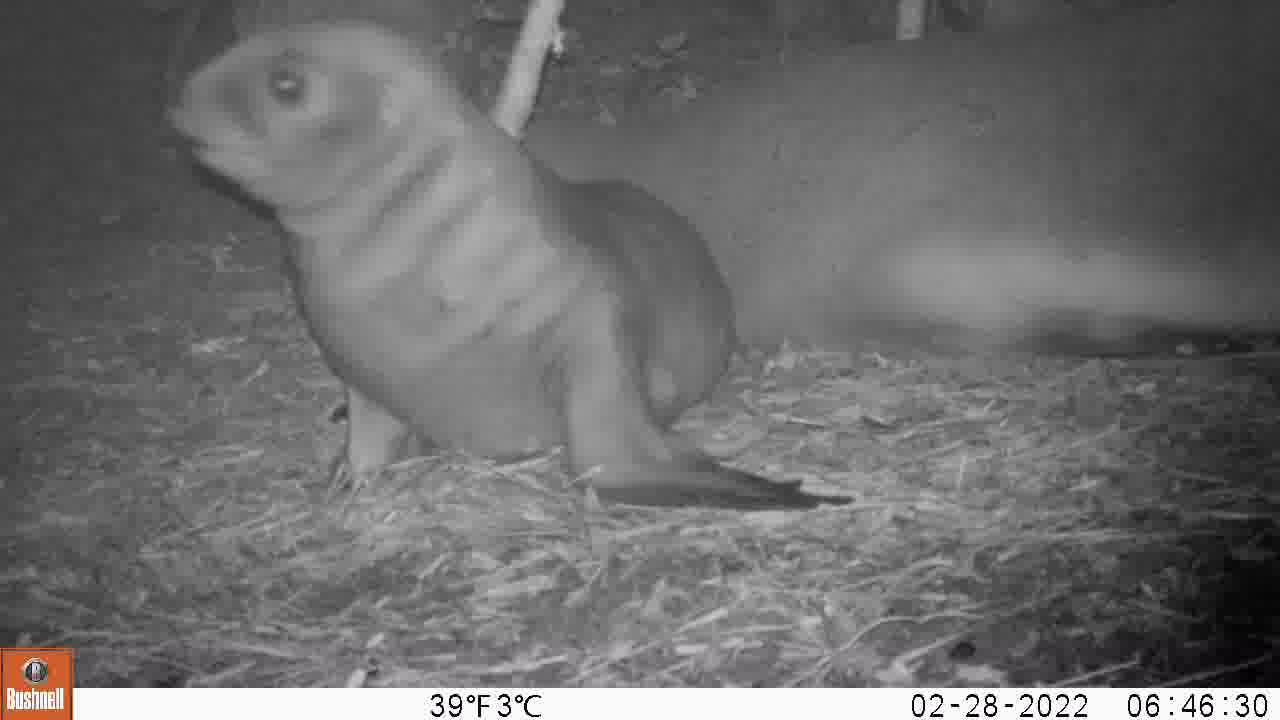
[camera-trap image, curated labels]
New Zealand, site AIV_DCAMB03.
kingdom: Animalia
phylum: Chordata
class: Mammalia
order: Carnivora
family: Otariidae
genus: Phocarctos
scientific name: Phocarctos hookeri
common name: new zealand sea lion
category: sealion